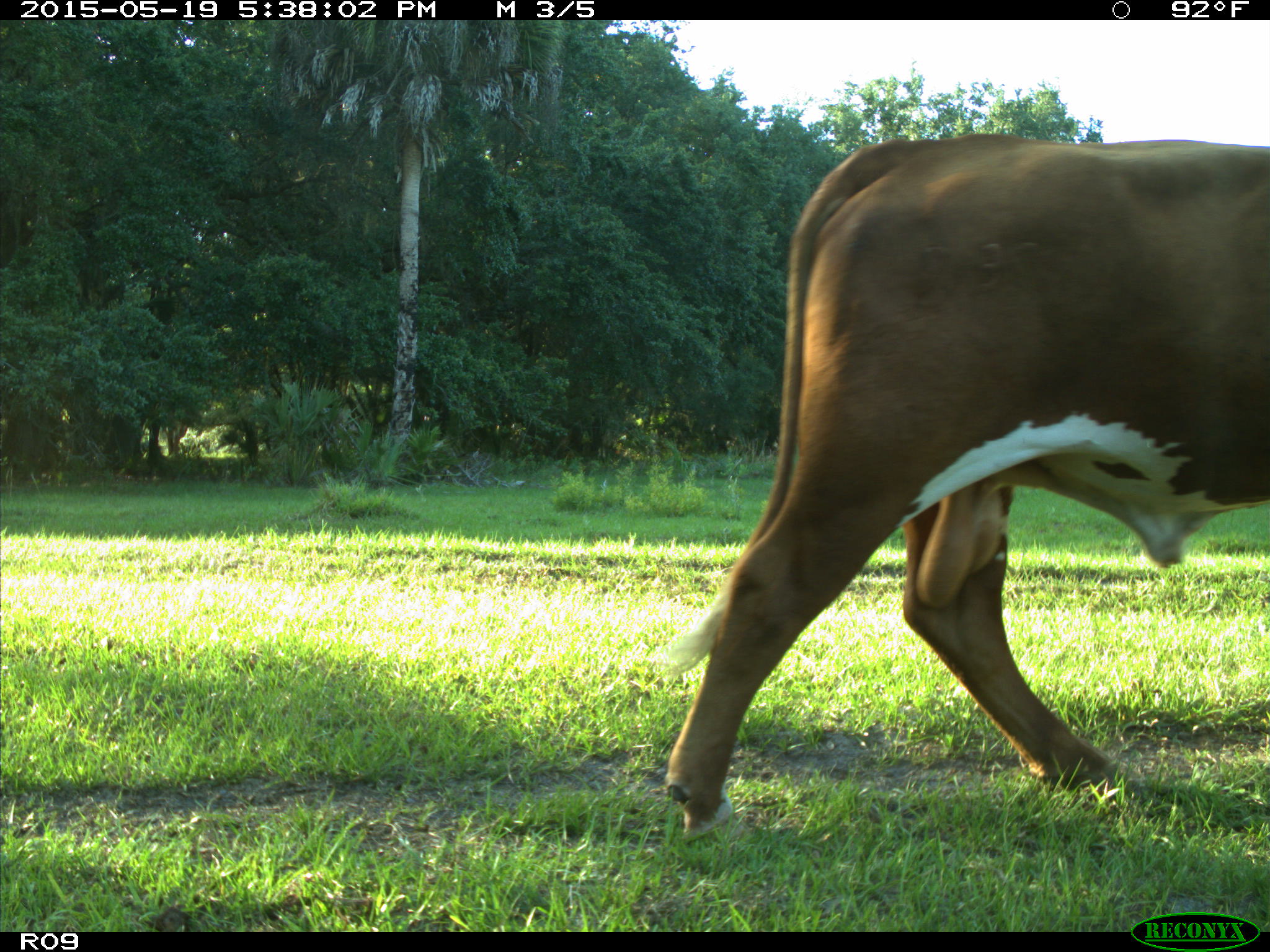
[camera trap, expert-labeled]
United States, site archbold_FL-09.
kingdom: Animalia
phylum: Chordata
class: Mammalia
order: Artiodactyla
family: Bovidae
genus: Bos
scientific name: Bos taurus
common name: domestic cow